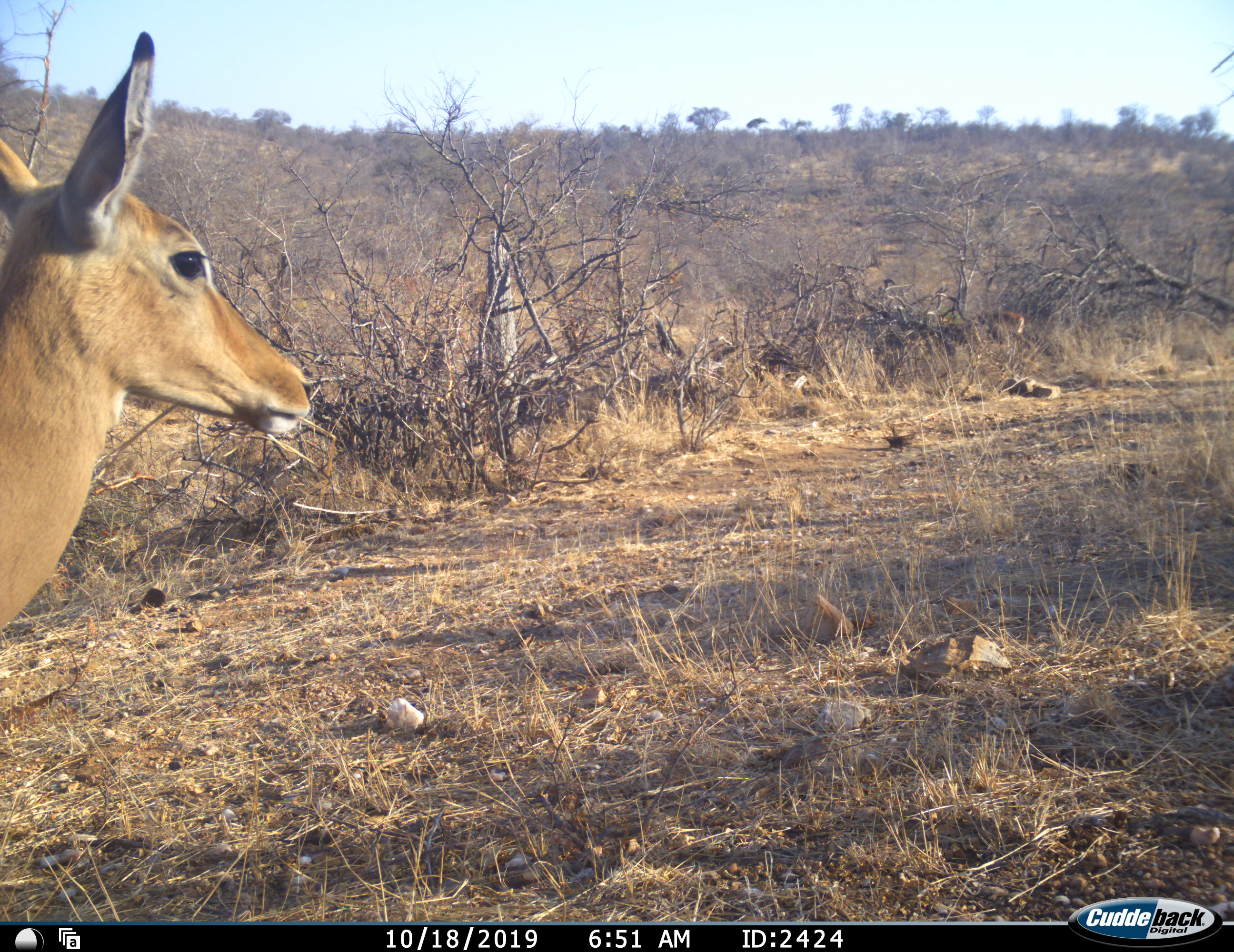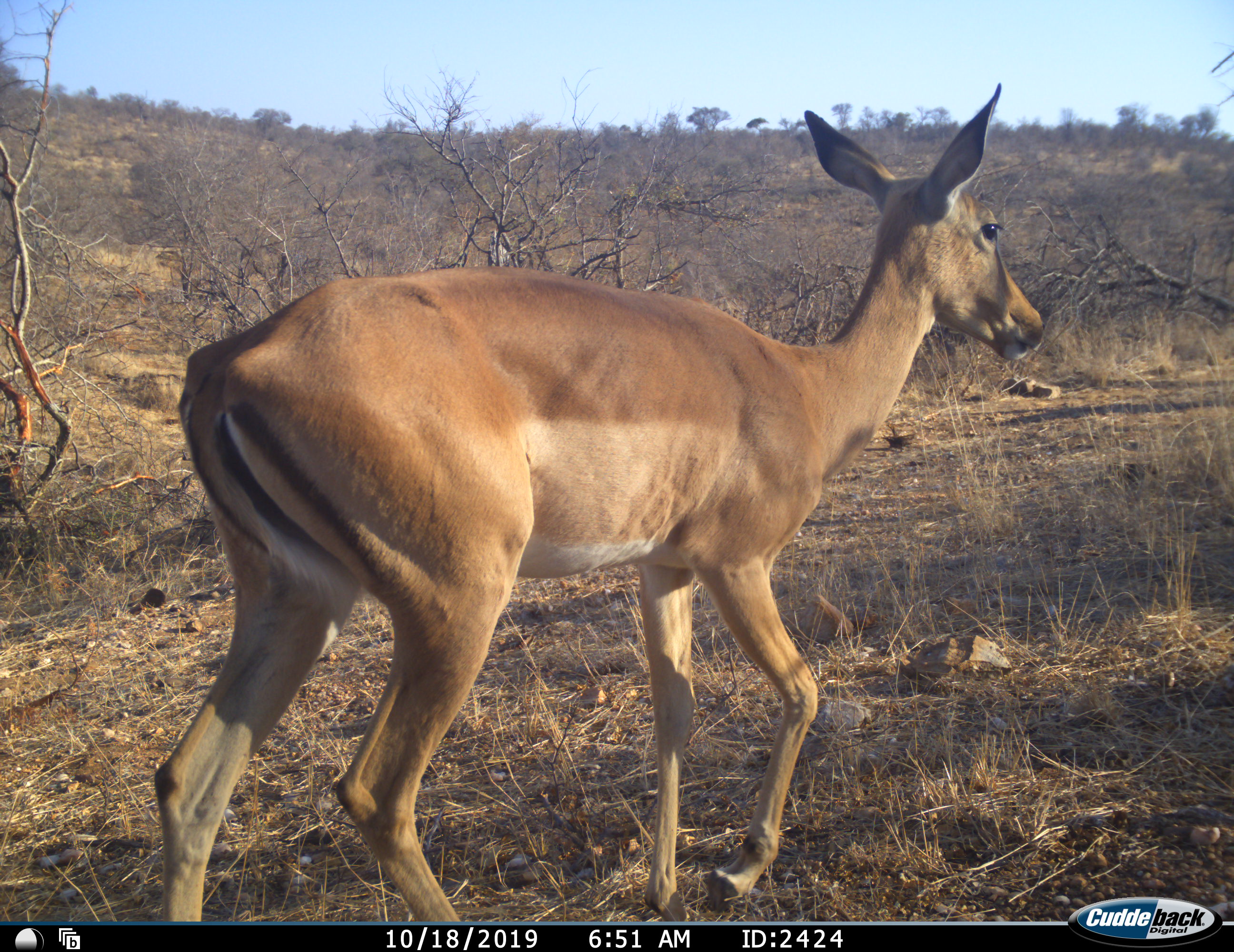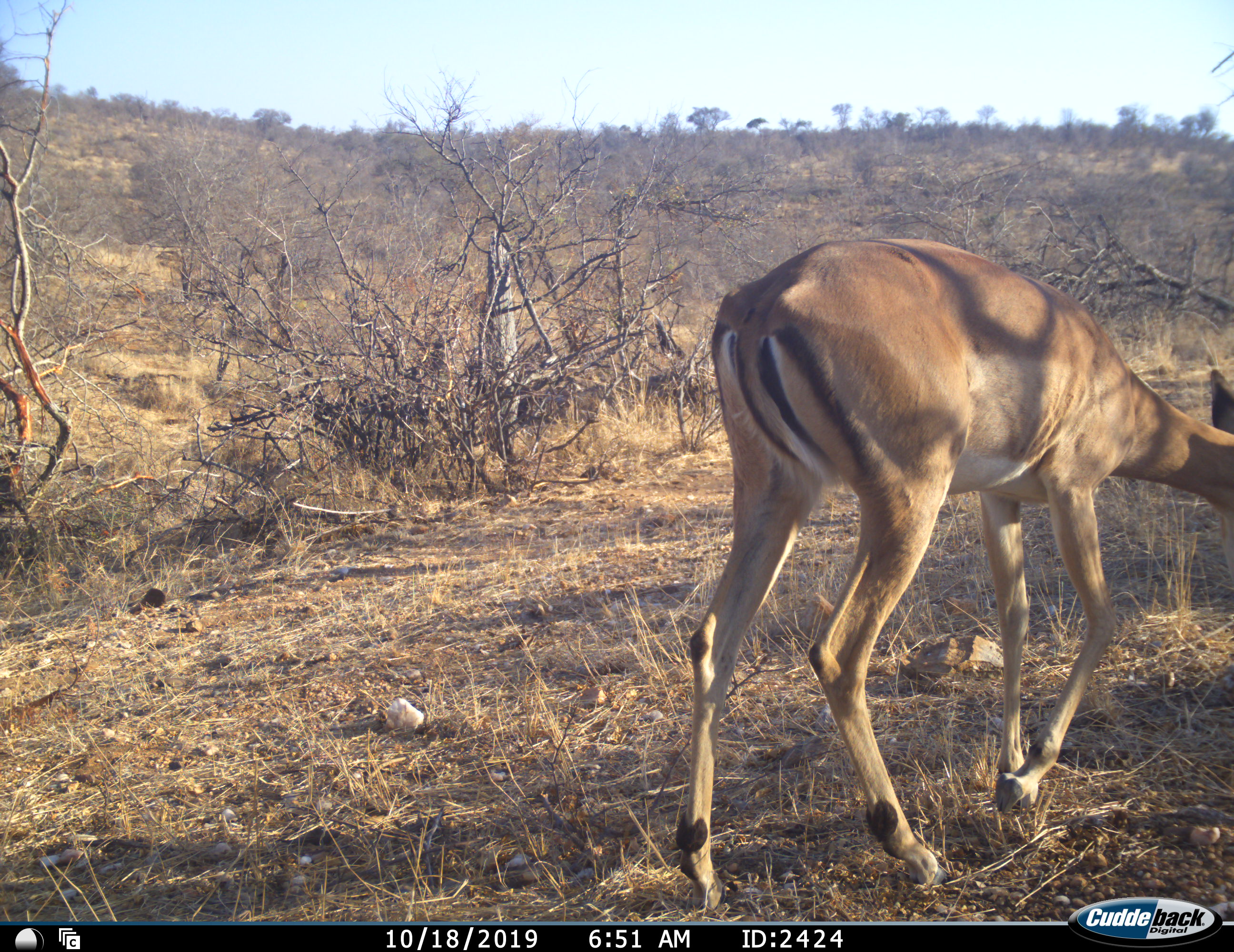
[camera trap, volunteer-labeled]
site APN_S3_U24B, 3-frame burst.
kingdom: Animalia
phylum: Chordata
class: Mammalia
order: Artiodactyla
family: Bovidae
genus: Aepyceros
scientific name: Aepyceros melampus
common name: impala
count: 1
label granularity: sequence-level